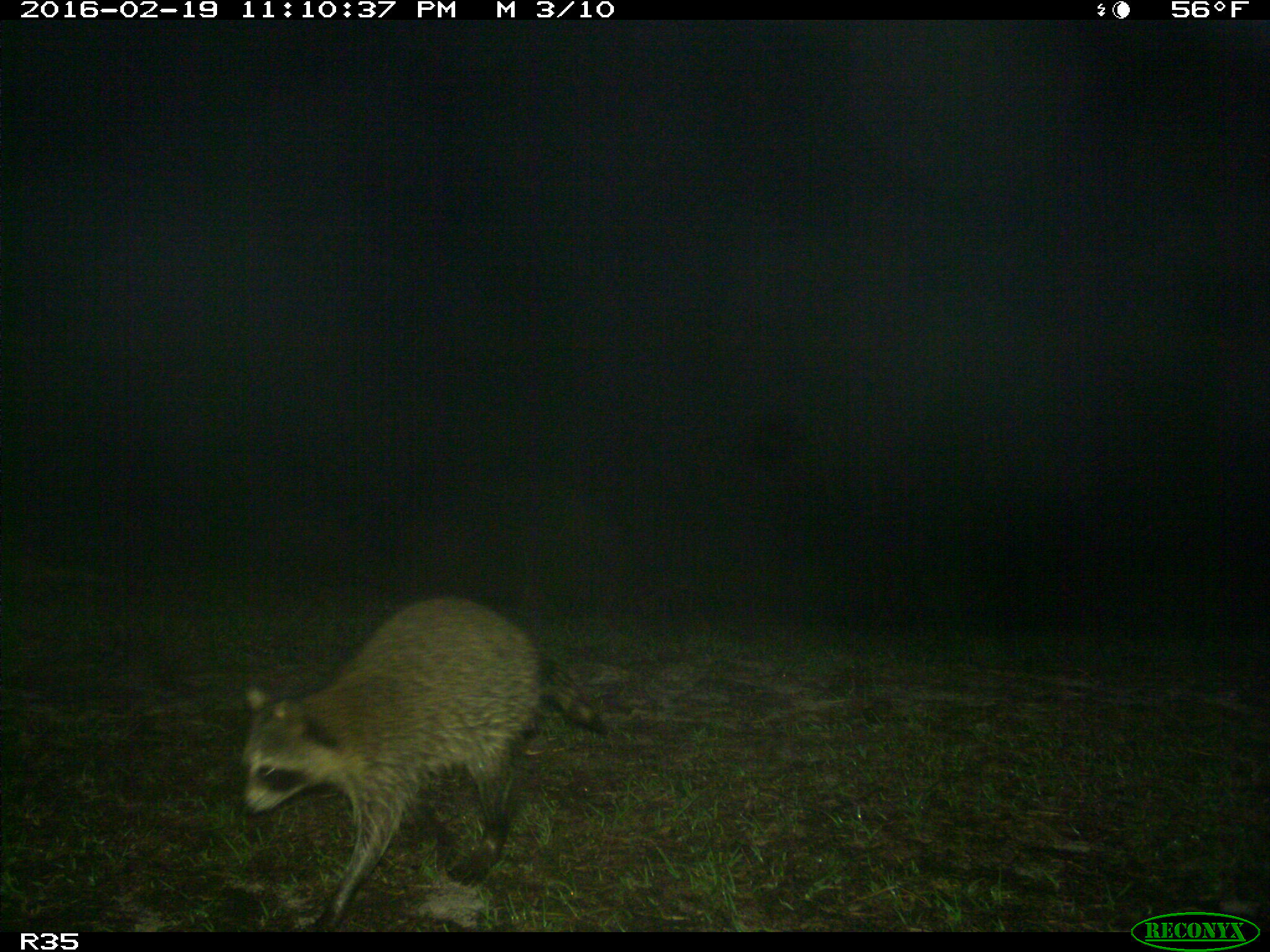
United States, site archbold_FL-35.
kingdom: Animalia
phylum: Chordata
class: Mammalia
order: Carnivora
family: Procyonidae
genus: Procyon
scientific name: Procyon lotor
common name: common raccoon